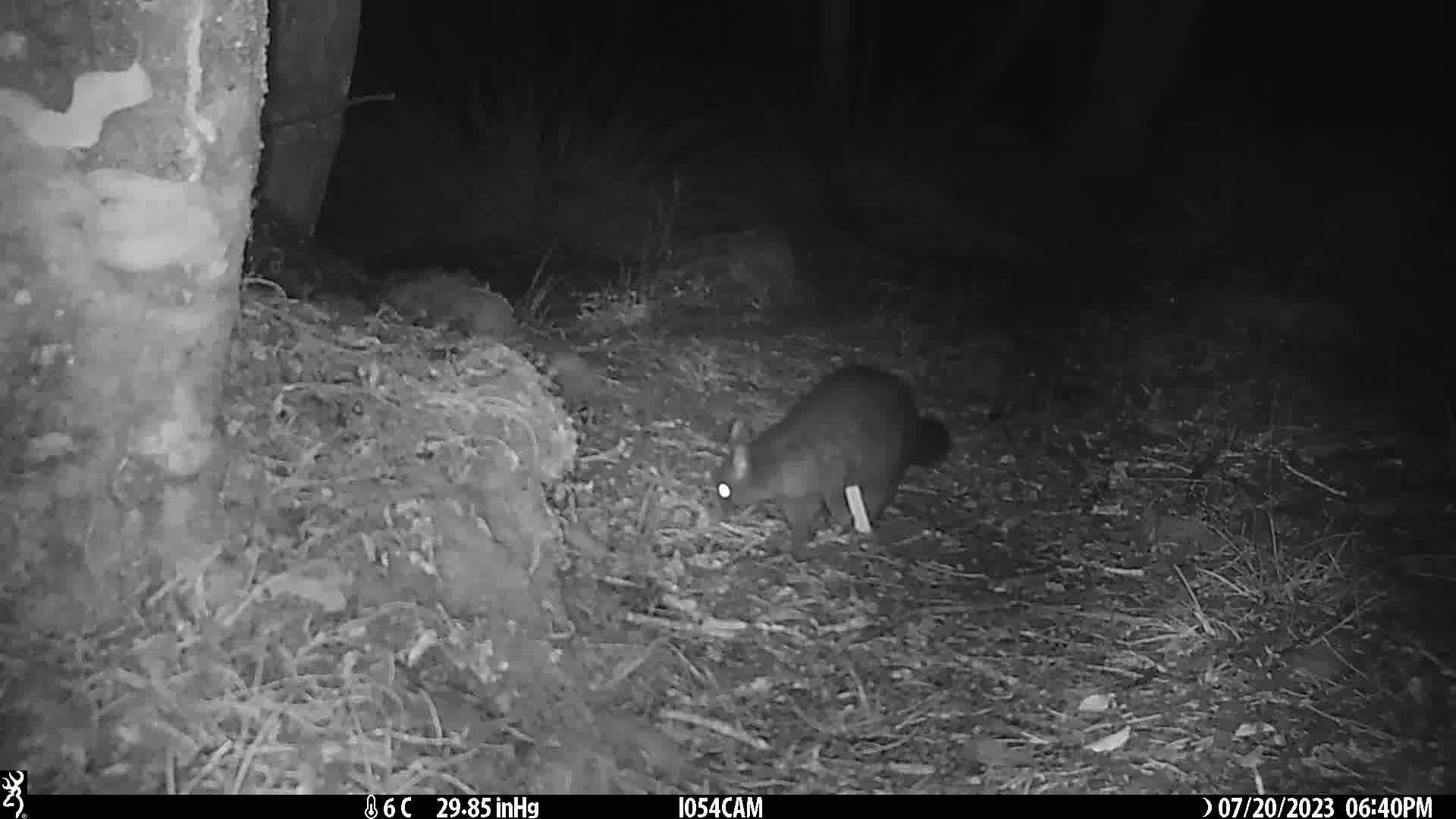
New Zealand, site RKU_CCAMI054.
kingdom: Animalia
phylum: Chordata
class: Mammalia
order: Diprotodontia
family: Phalangeridae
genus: Trichosurus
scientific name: Trichosurus vulpecula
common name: common brushtail possum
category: possum